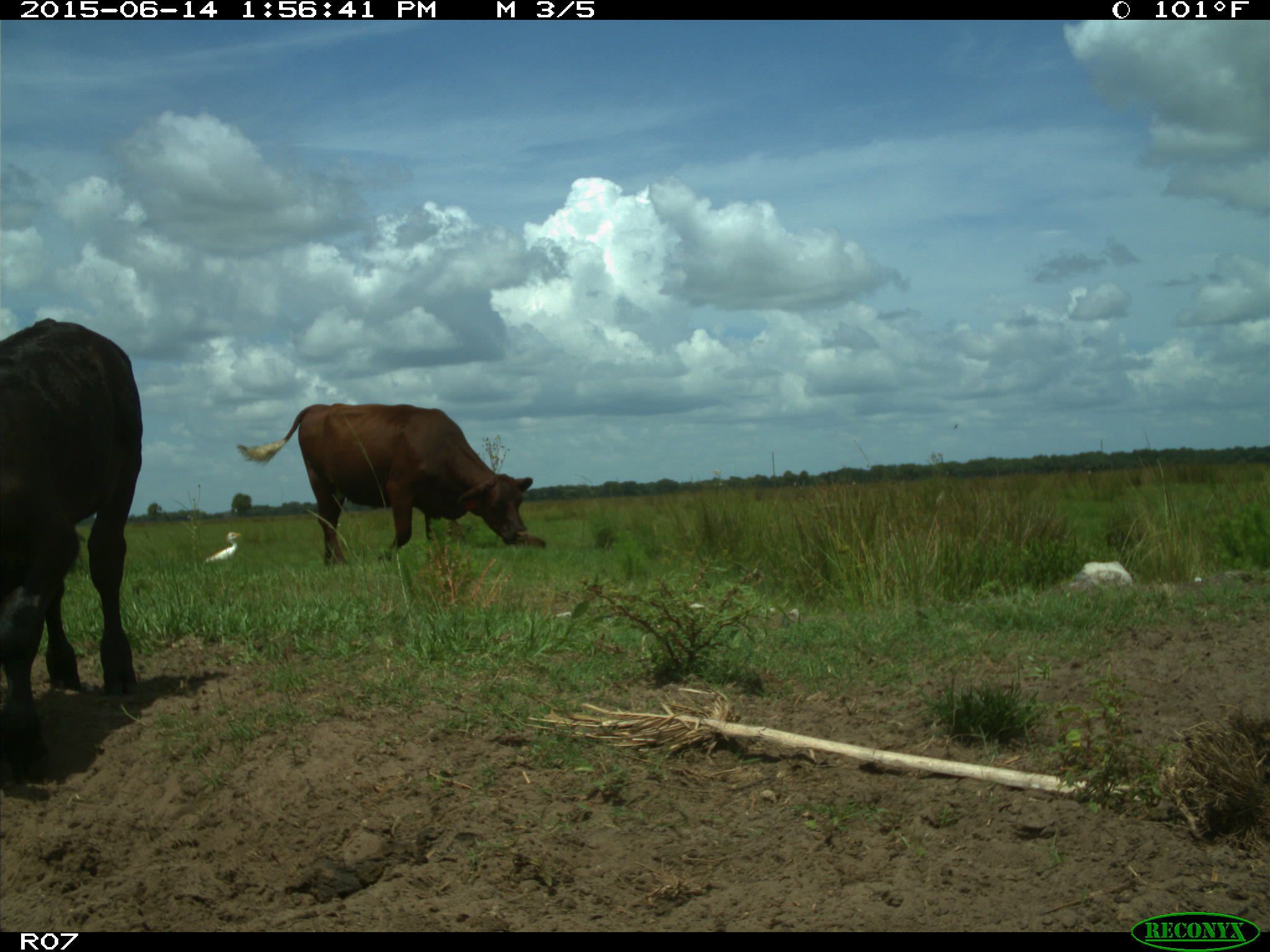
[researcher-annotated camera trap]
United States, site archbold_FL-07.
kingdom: Animalia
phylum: Chordata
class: Mammalia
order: Artiodactyla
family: Bovidae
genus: Bos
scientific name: Bos taurus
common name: domestic cow